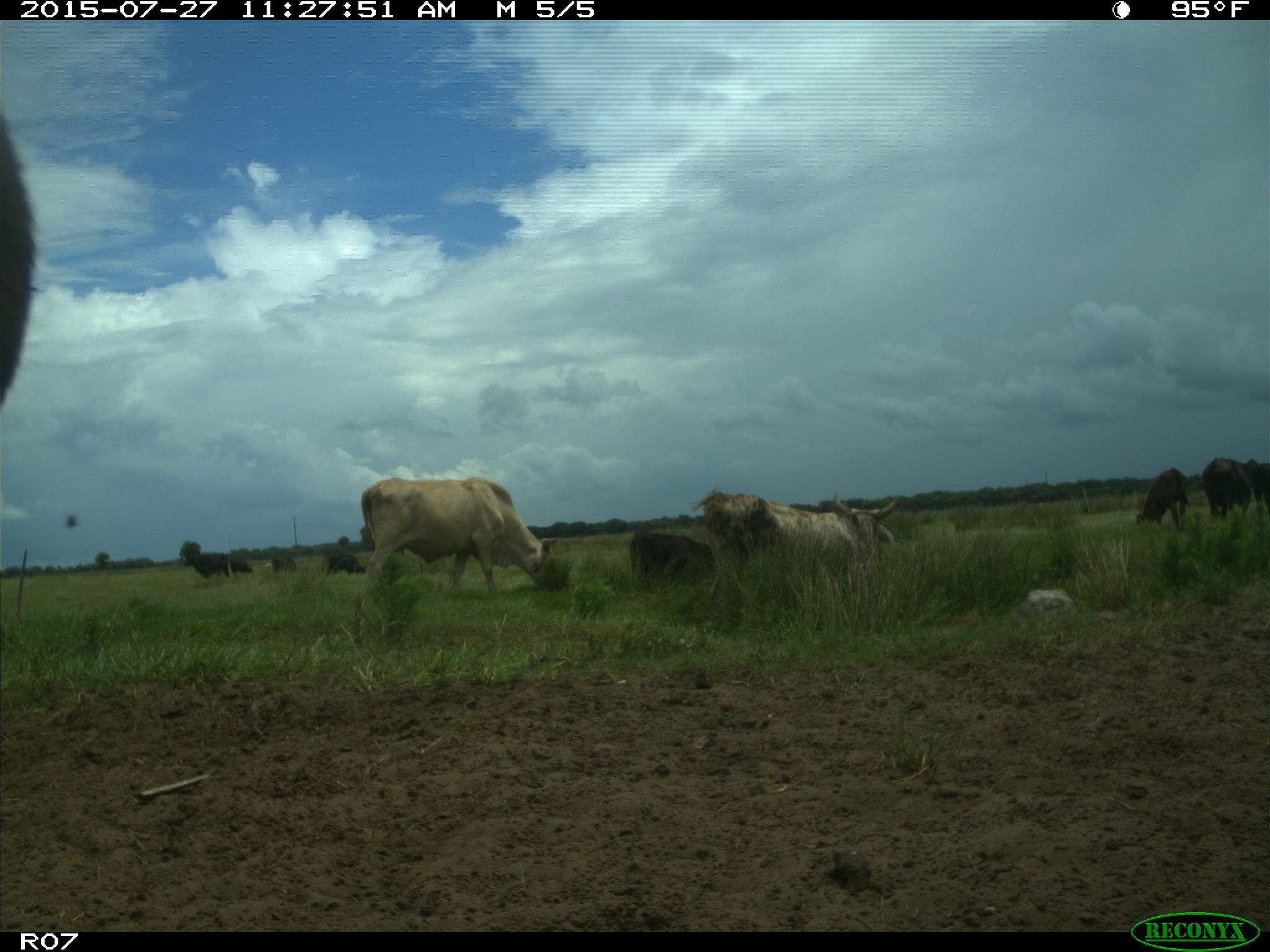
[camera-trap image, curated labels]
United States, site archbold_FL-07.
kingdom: Animalia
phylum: Chordata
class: Mammalia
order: Artiodactyla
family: Bovidae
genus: Bos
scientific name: Bos taurus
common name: domestic cow